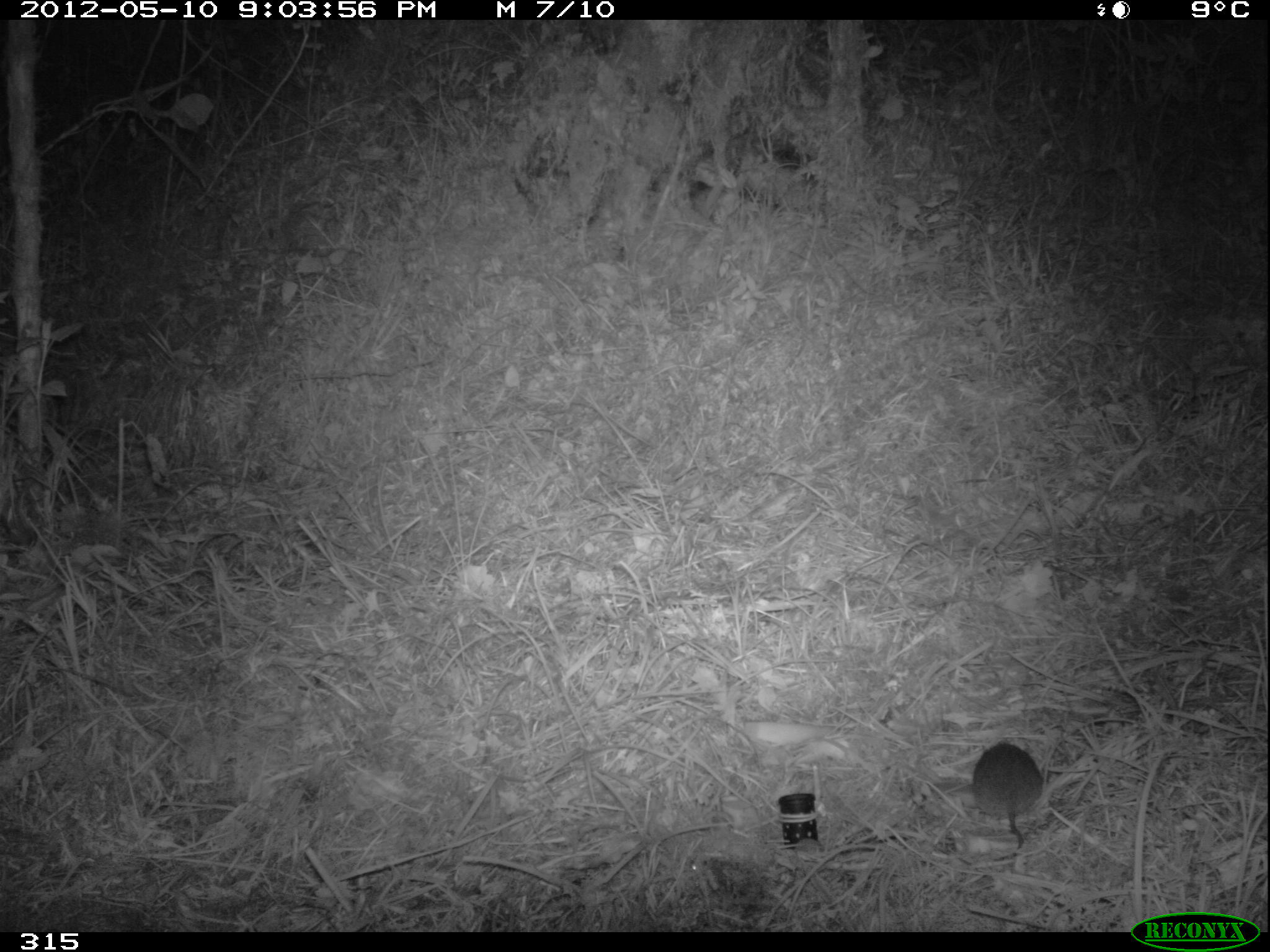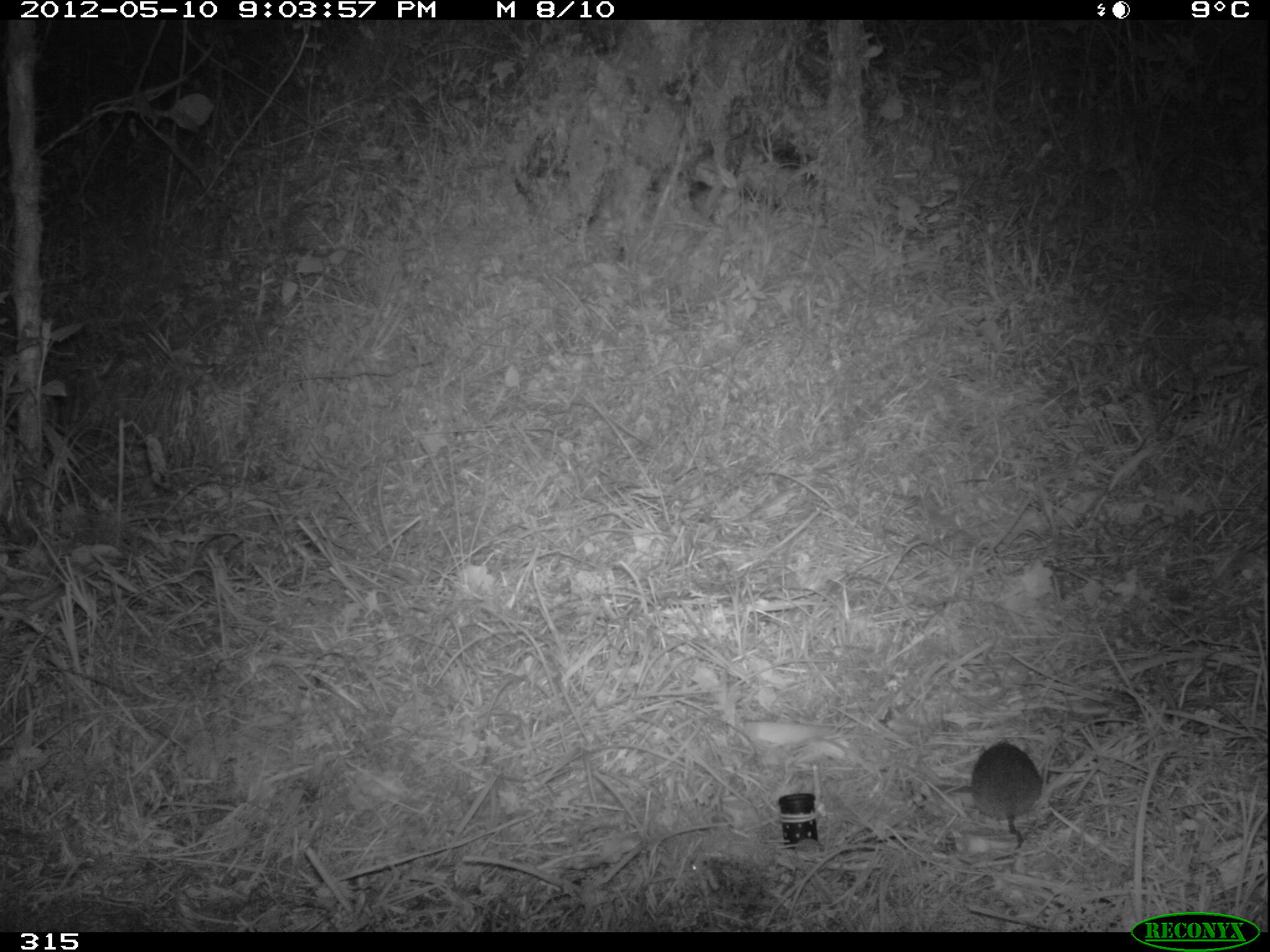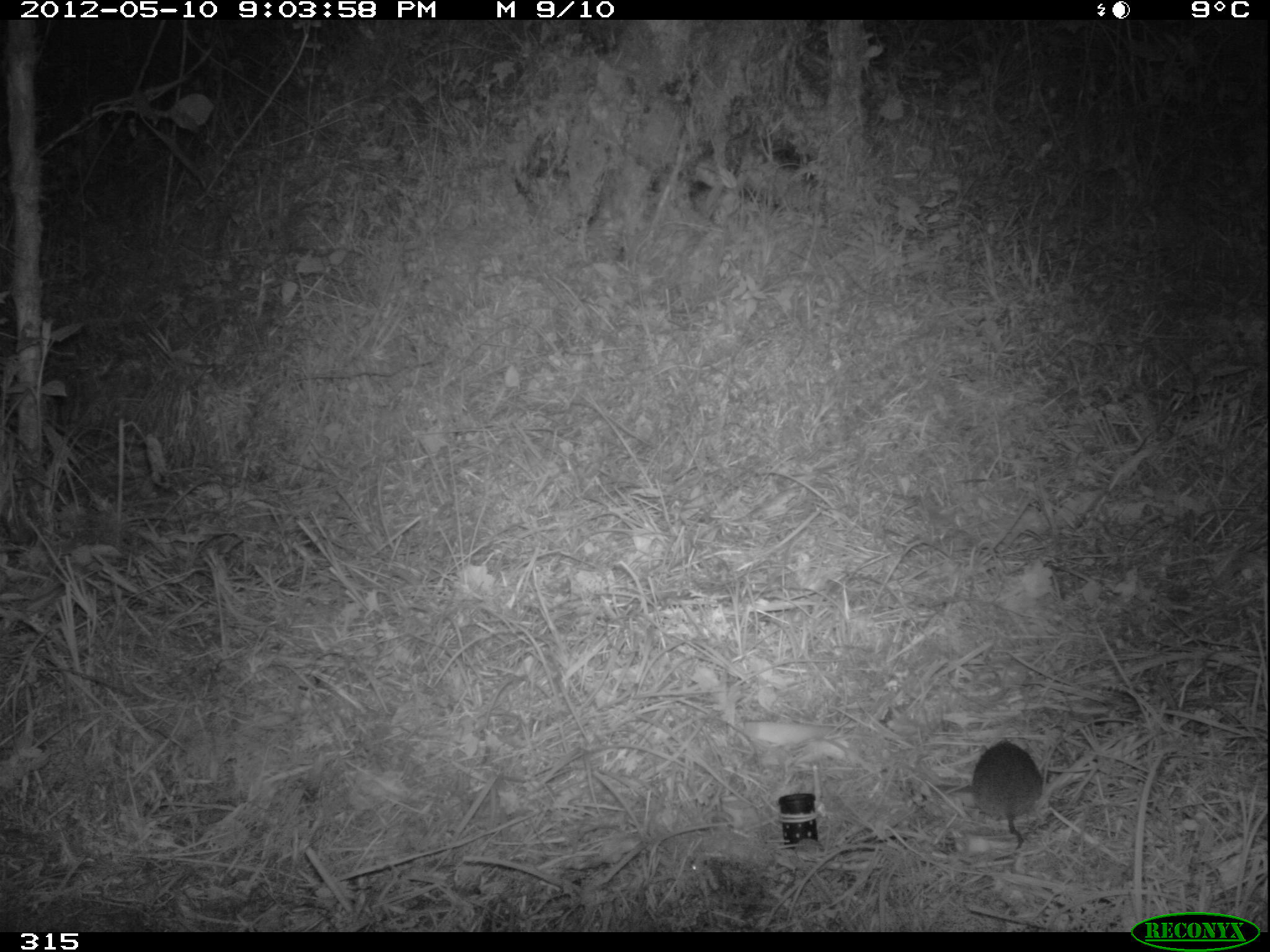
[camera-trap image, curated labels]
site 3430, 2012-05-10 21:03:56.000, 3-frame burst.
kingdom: Animalia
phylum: Chordata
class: Mammalia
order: Rodentia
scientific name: Rodentia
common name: rodents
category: unknown rodent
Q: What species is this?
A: Unknown rodent (rodents) (Rodentia).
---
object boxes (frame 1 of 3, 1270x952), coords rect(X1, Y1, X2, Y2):
unknown rodent: rect(968, 739, 1039, 844)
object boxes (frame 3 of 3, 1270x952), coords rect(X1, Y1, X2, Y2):
unknown rodent: rect(968, 739, 1039, 844)